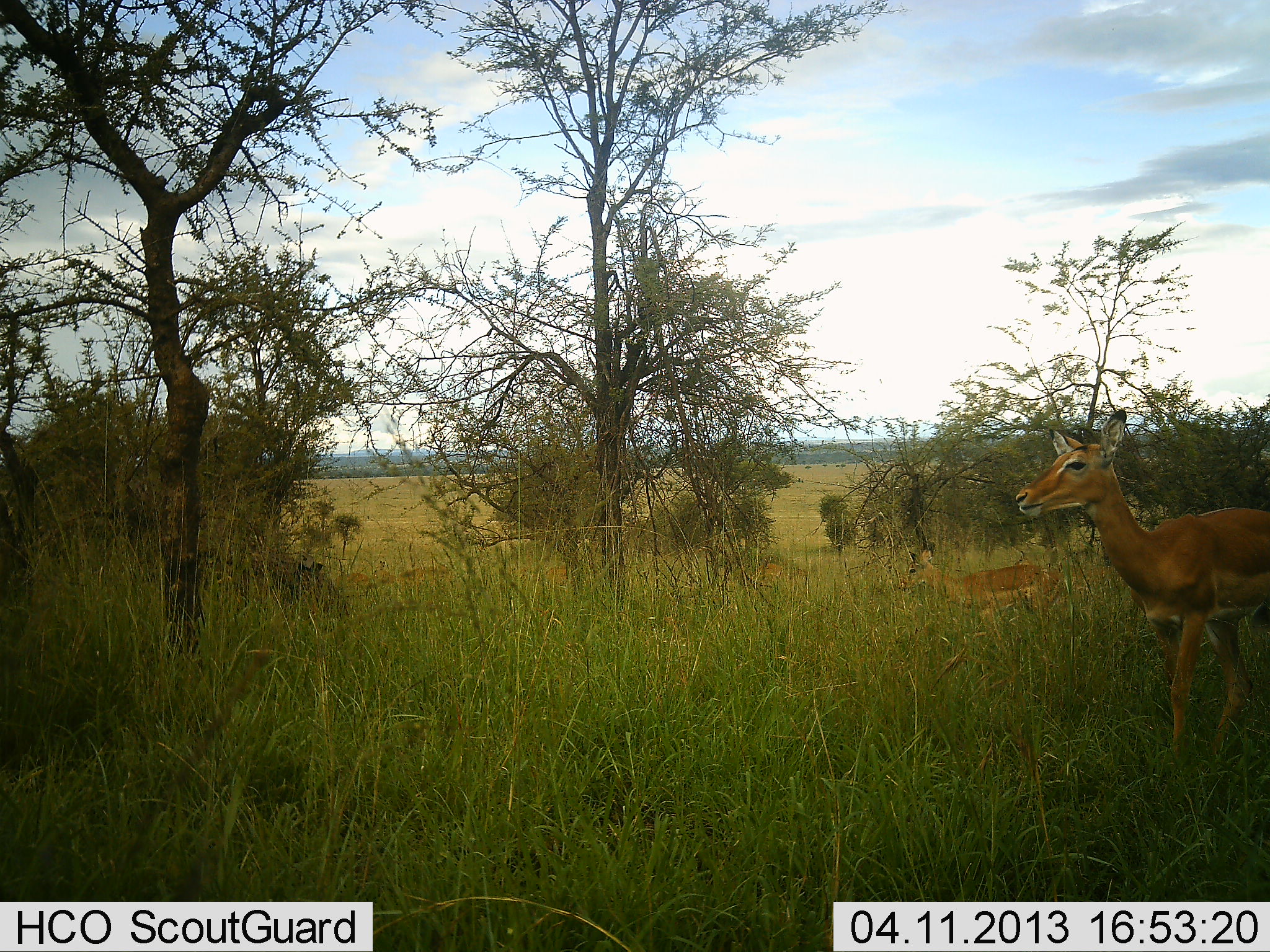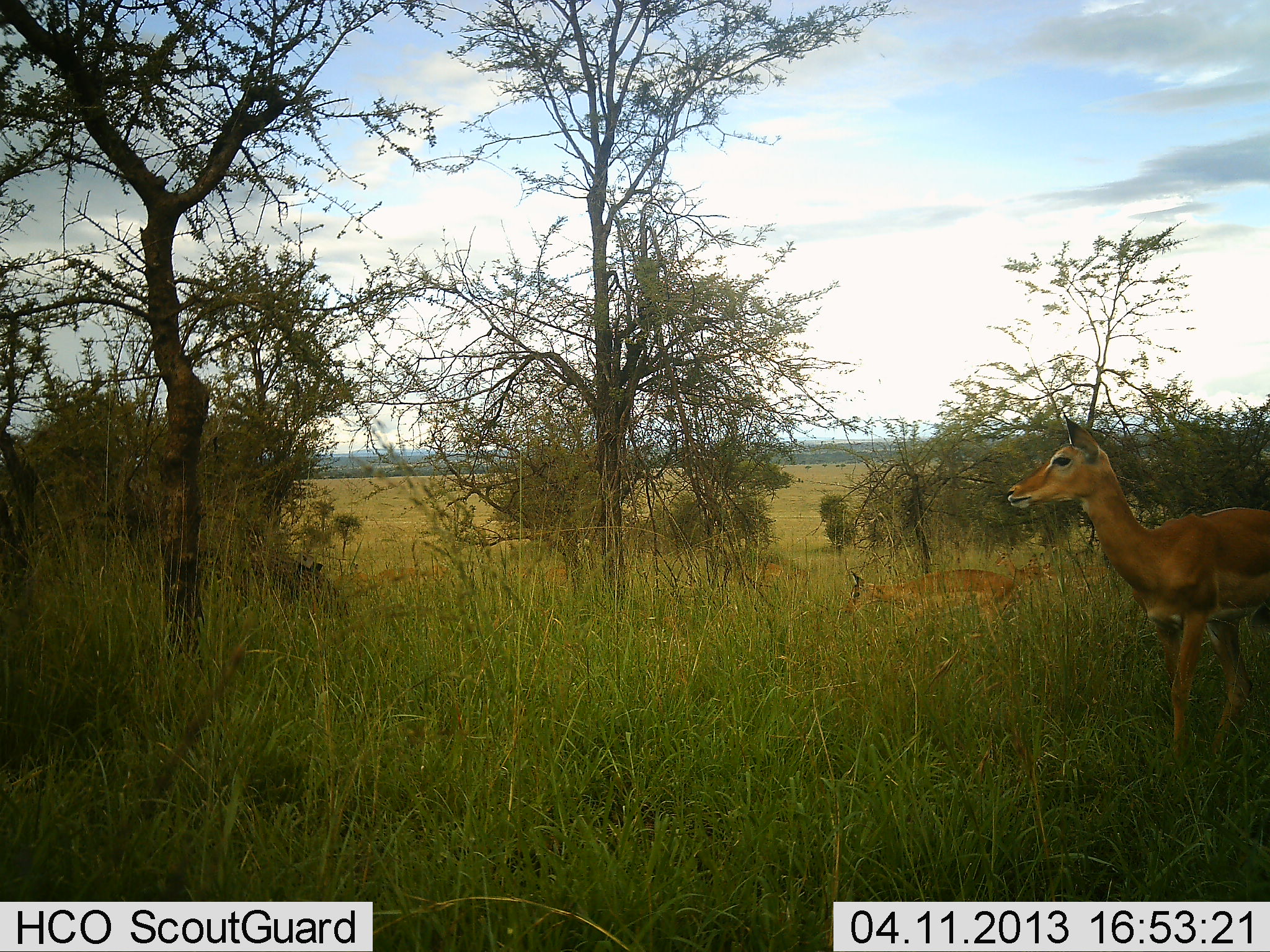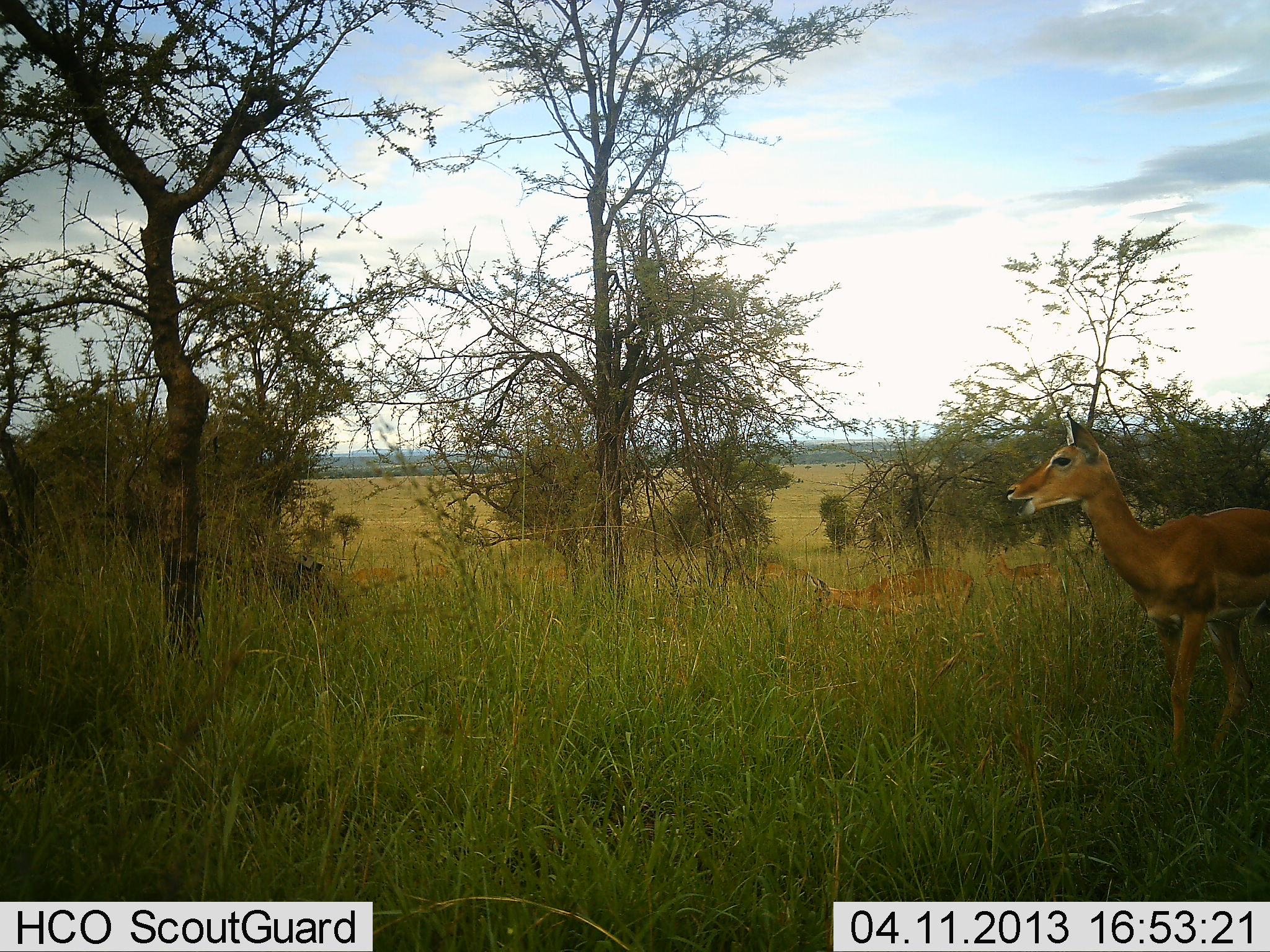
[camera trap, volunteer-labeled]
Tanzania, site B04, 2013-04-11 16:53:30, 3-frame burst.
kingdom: Animalia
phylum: Chordata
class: Mammalia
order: Artiodactyla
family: Bovidae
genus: Aepyceros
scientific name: Aepyceros melampus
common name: impala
Impala (Aepyceros melampus), count 3. Behavior (volunteer vote fractions): standing 82%, resting 0%, moving 59%, interacting 0%. Young present (vote fraction): 18%. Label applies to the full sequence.